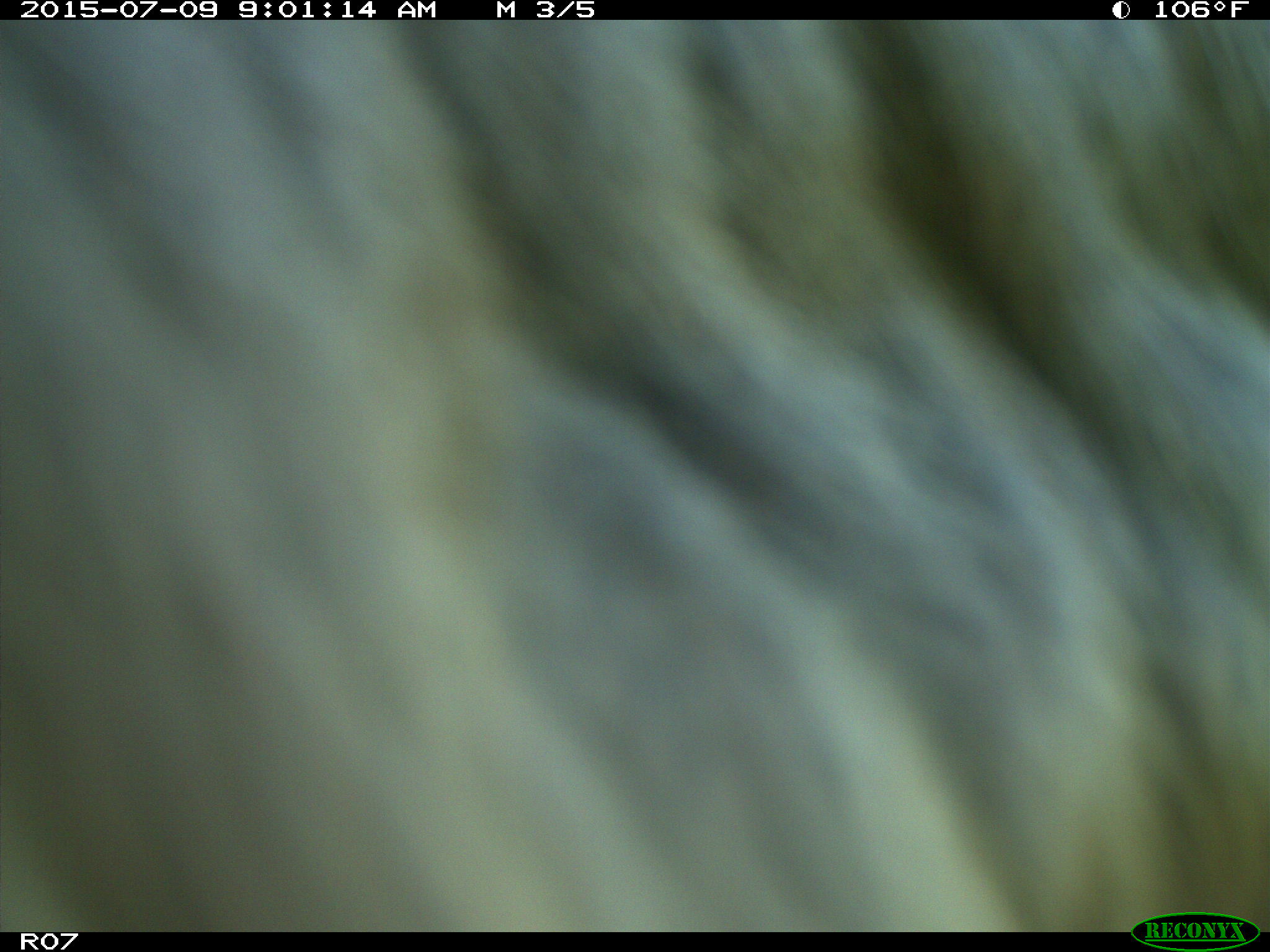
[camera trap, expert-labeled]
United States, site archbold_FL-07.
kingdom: Animalia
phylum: Chordata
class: Mammalia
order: Artiodactyla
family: Bovidae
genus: Bos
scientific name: Bos taurus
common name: domestic cow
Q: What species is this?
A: Bos taurus (domestic cow).